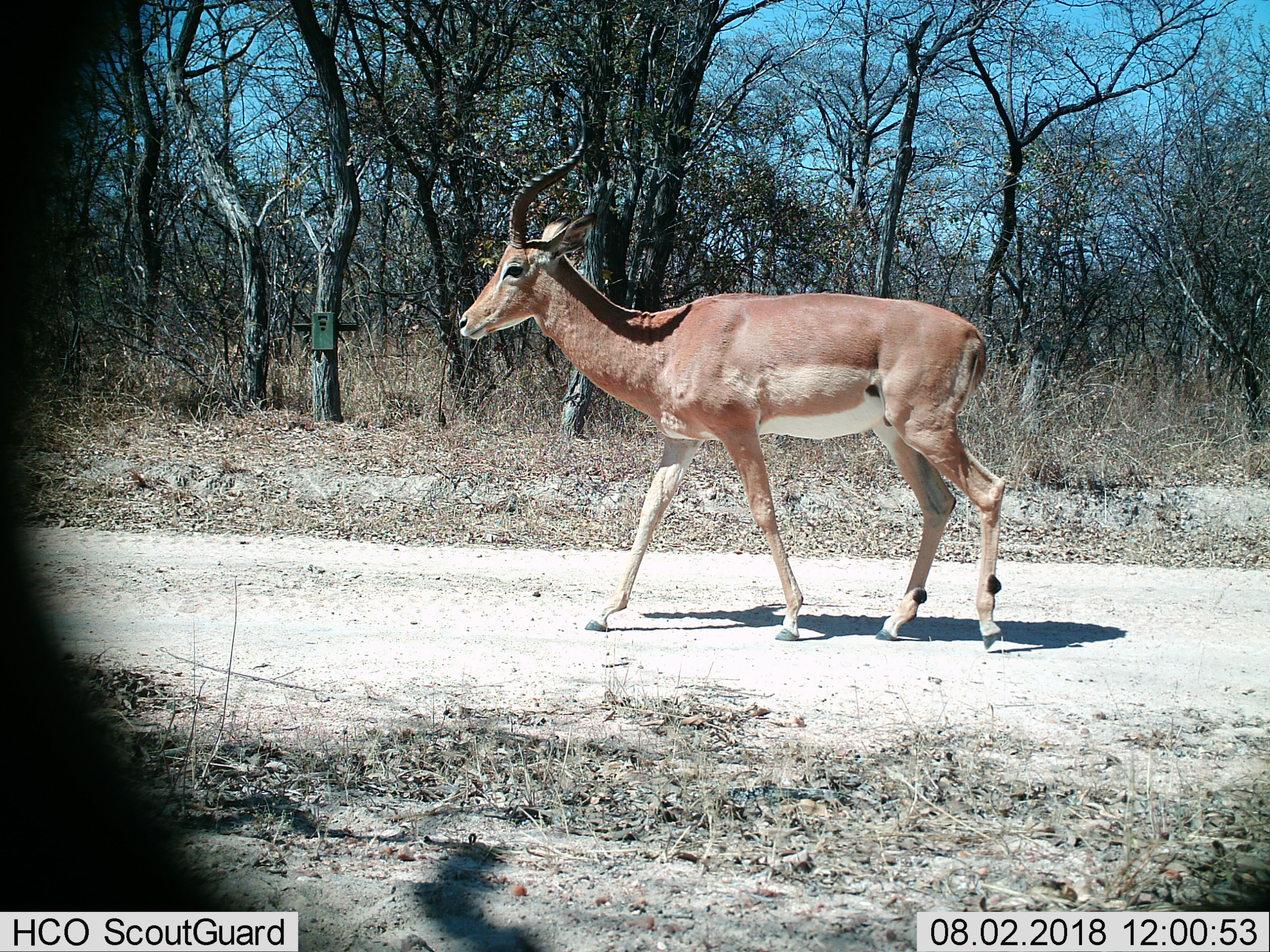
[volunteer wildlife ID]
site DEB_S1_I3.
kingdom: Animalia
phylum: Chordata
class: Mammalia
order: Artiodactyla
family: Bovidae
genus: Aepyceros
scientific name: Aepyceros melampus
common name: impala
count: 1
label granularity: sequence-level